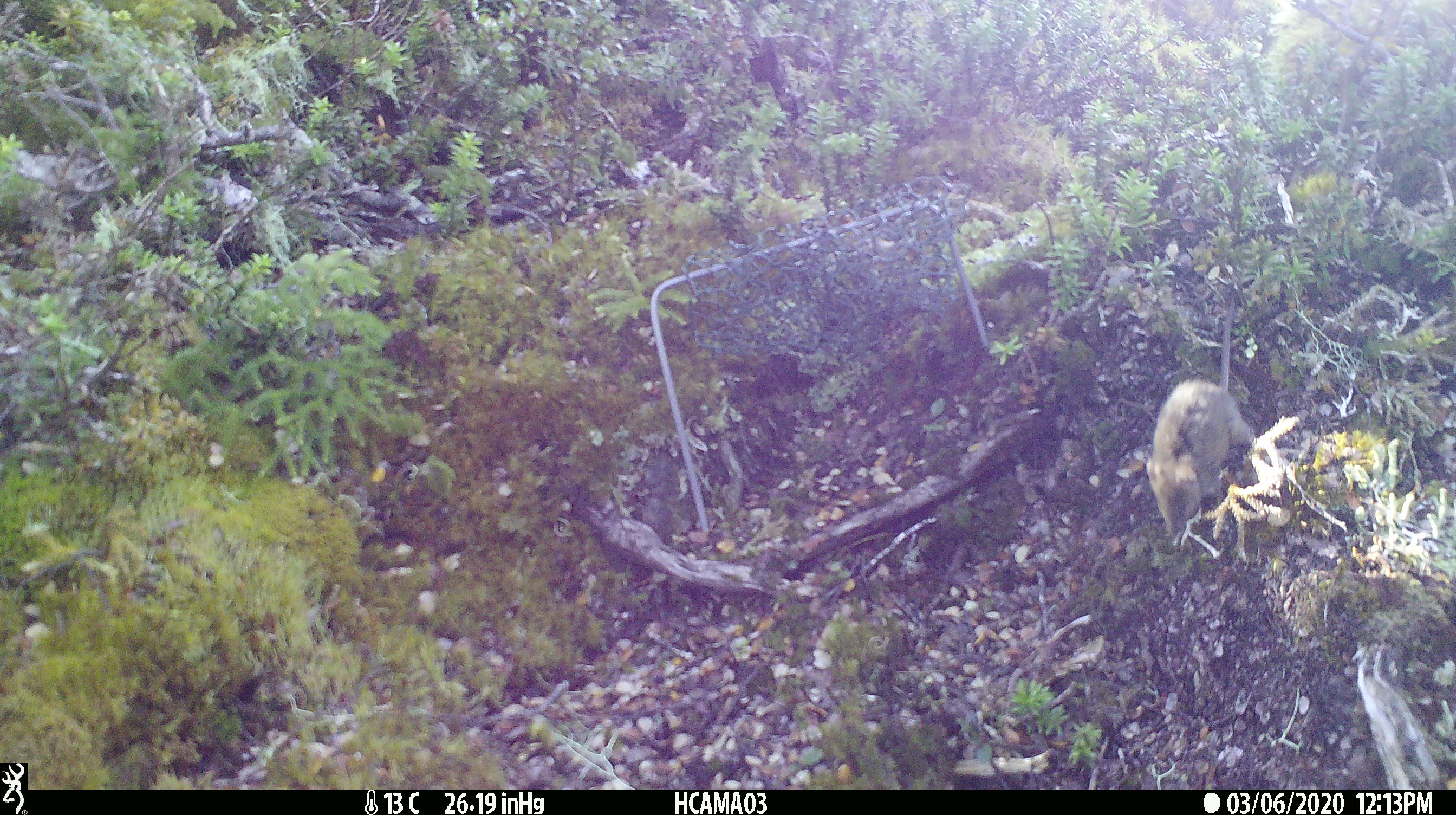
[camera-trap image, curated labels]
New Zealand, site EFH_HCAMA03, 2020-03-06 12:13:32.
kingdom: Animalia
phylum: Chordata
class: Mammalia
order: Rodentia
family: Muridae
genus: Mus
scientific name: Mus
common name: mouse